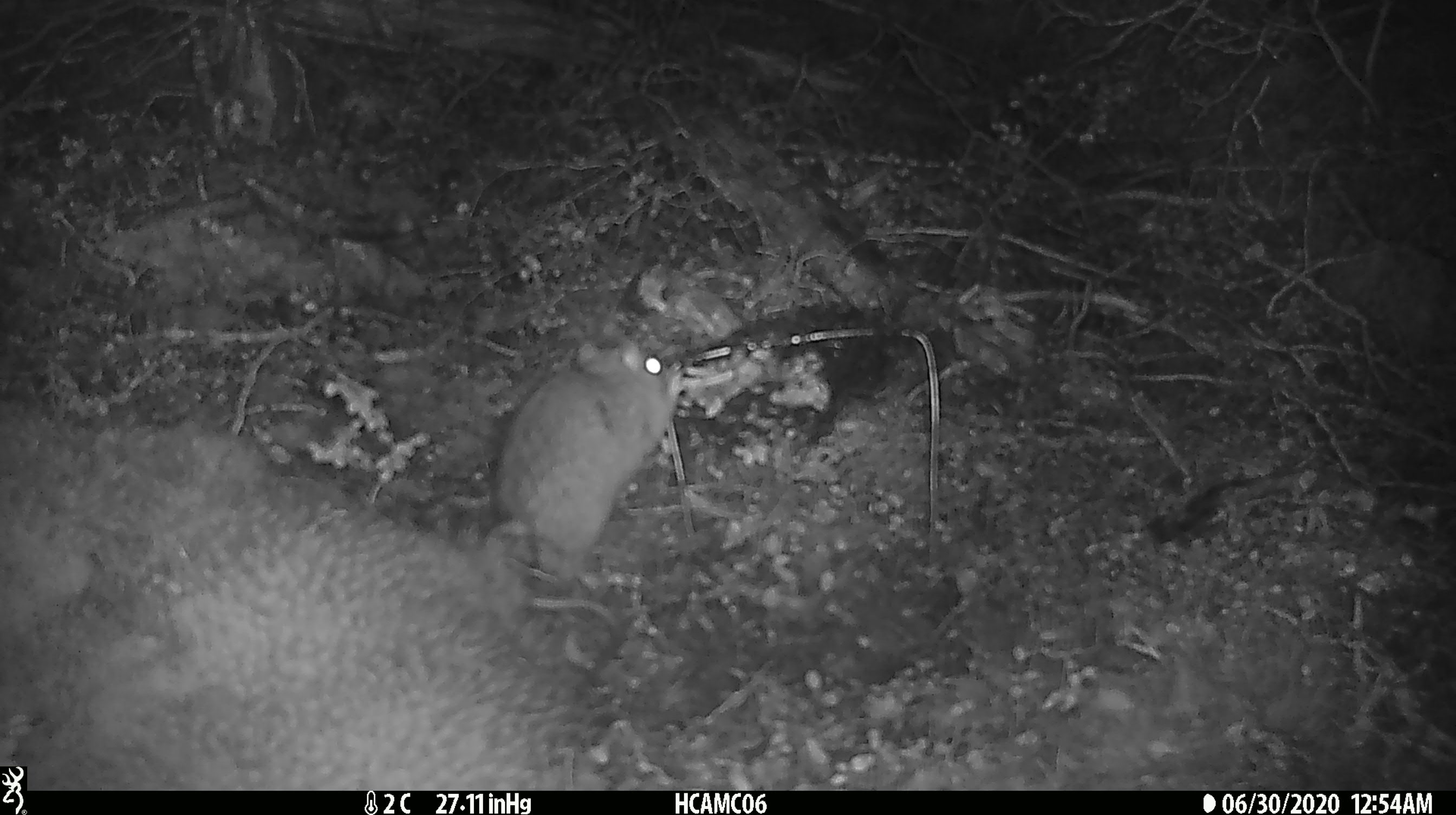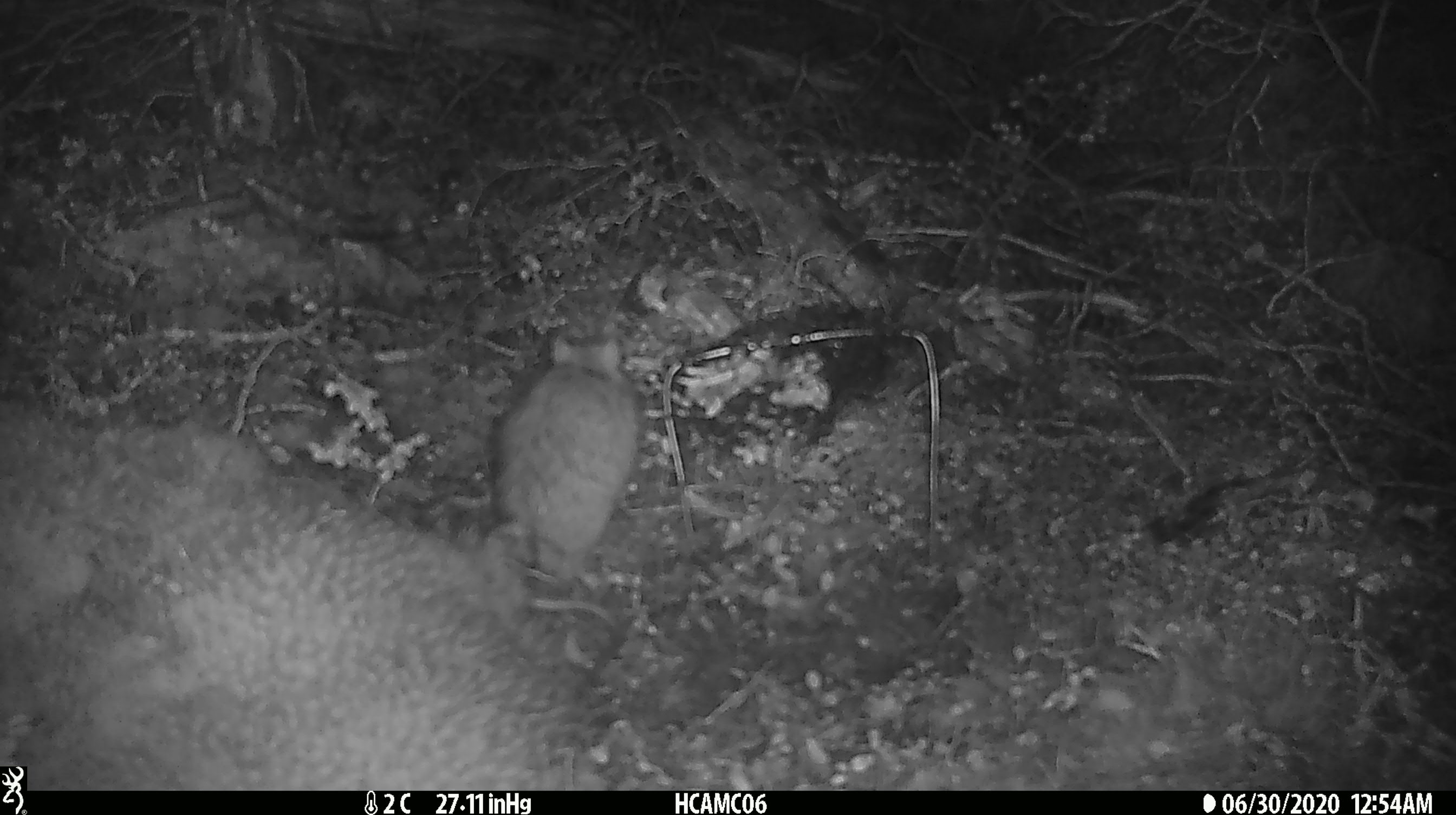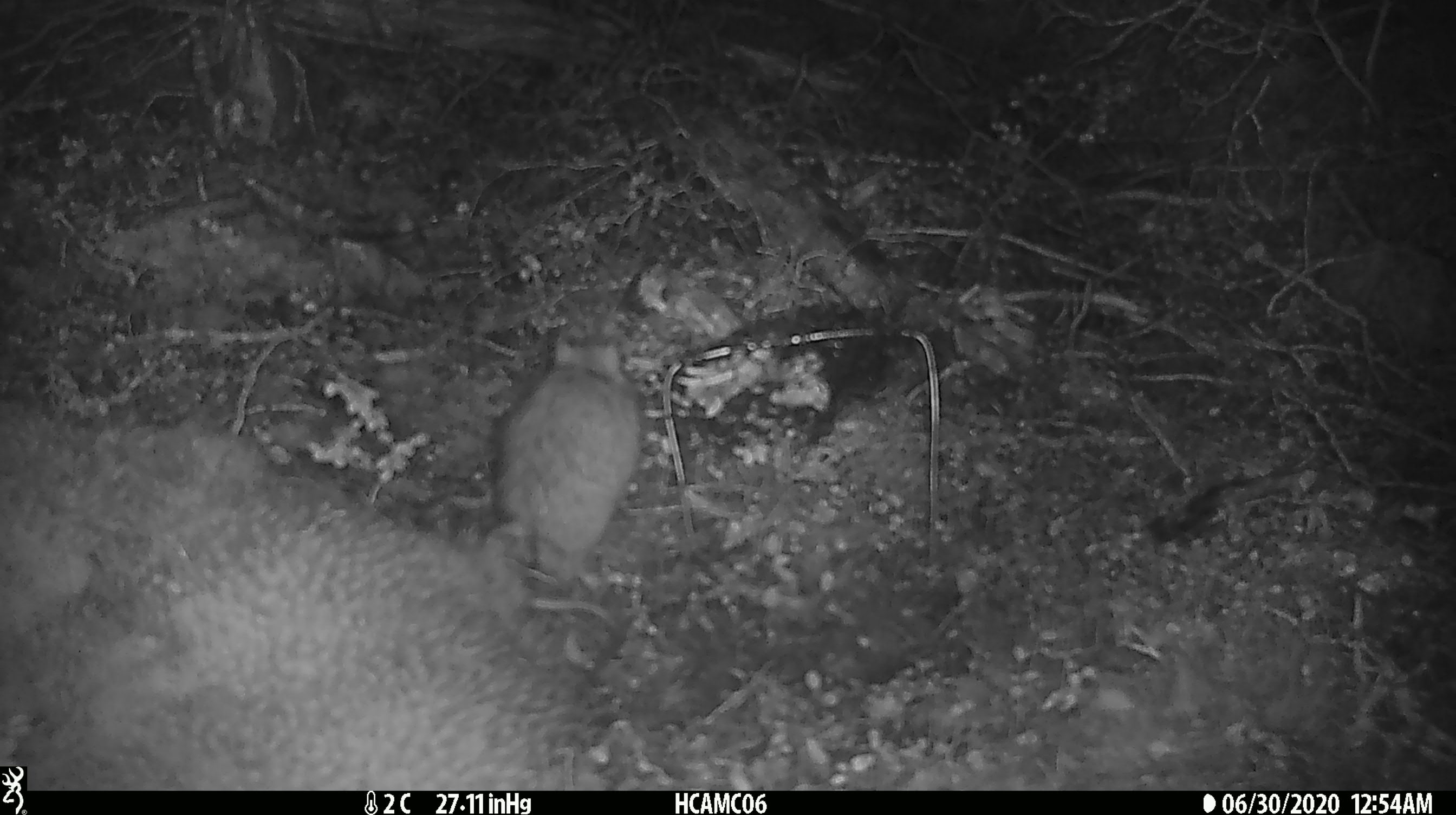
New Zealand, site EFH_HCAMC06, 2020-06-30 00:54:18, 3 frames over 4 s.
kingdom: Animalia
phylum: Chordata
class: Mammalia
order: Rodentia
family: Muridae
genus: Rattus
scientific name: Rattus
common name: rat